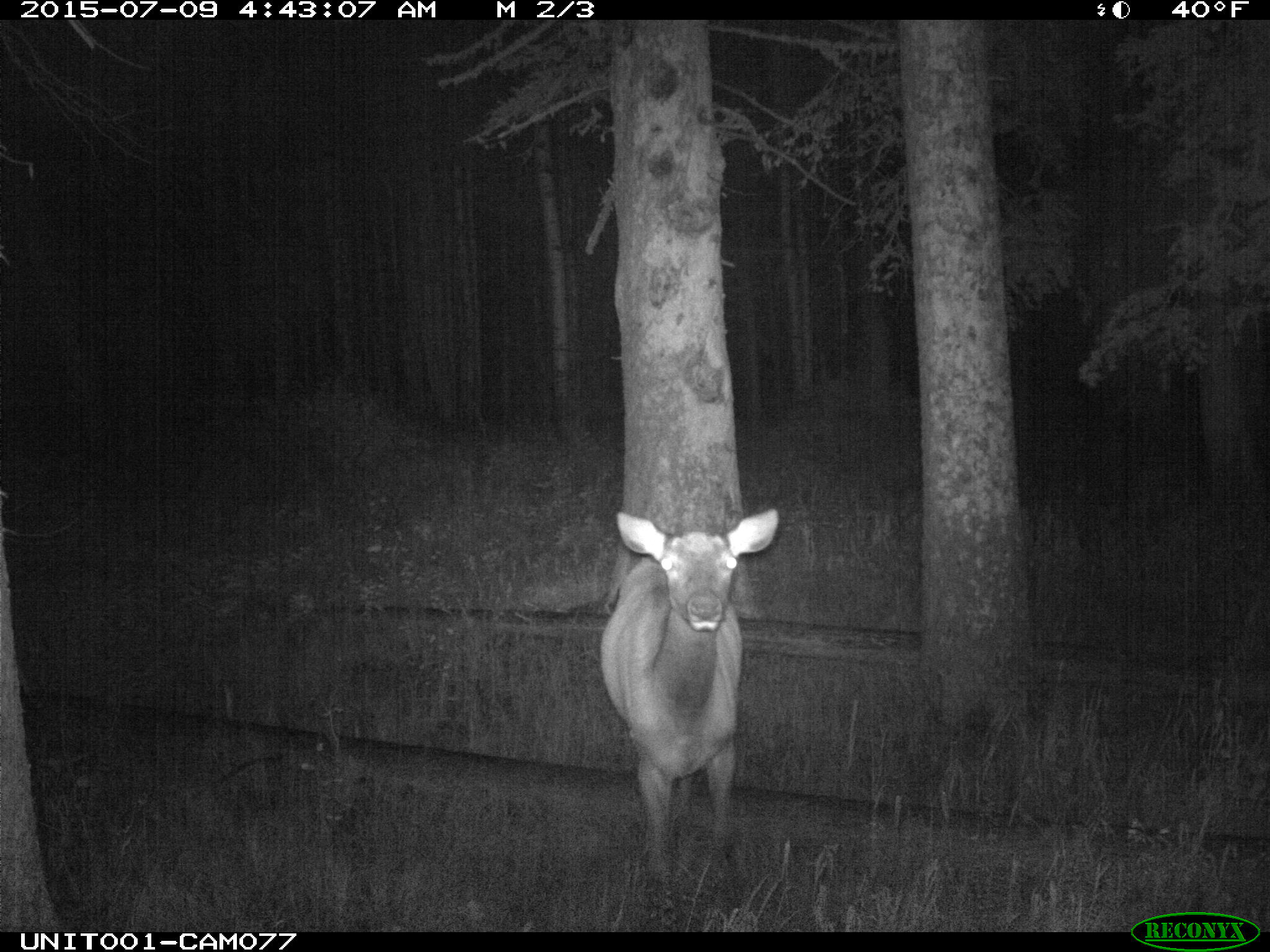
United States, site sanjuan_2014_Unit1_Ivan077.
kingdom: Animalia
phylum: Chordata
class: Mammalia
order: Artiodactyla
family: Cervidae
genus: Cervus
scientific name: Cervus elaphus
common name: red deer